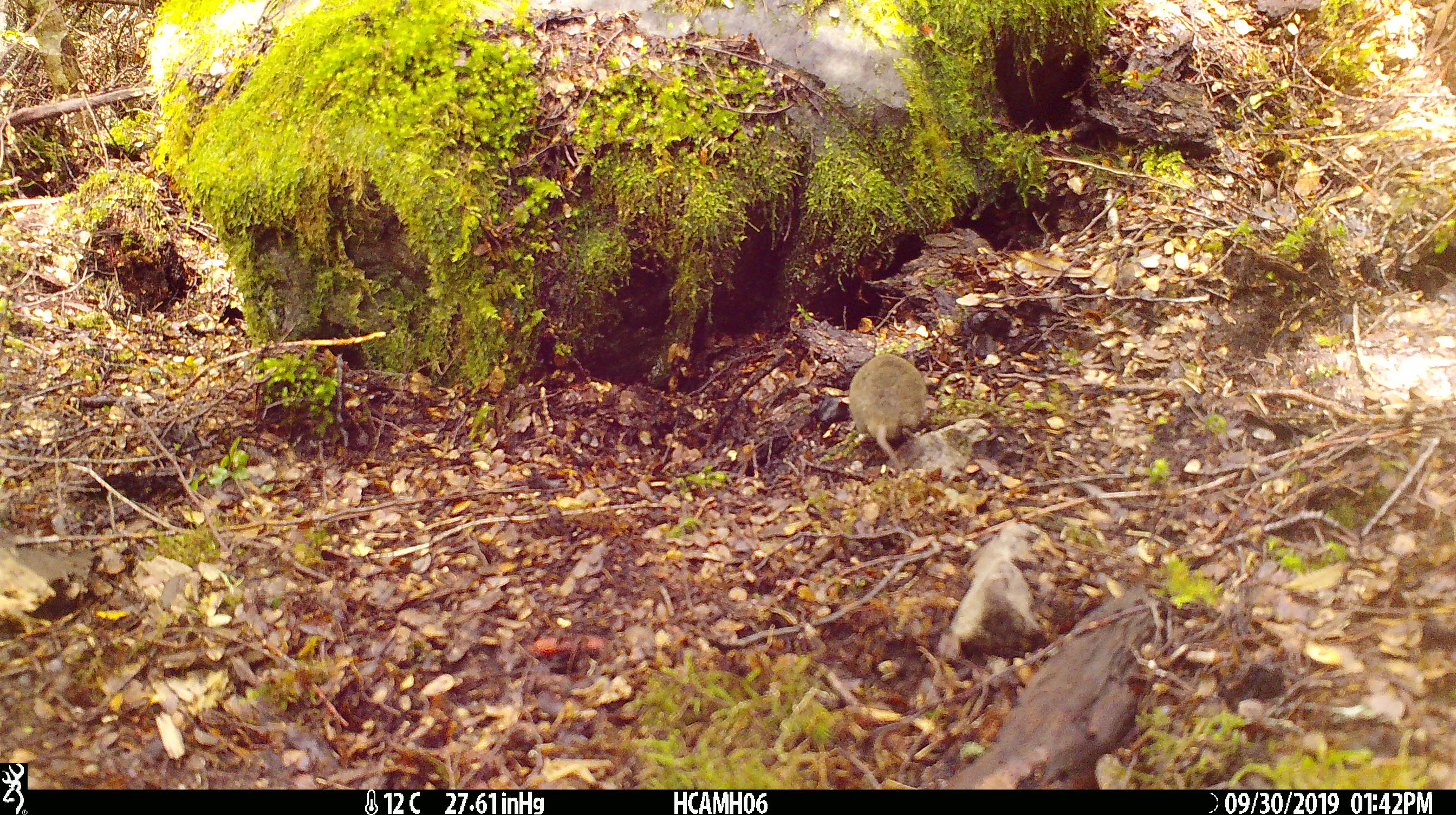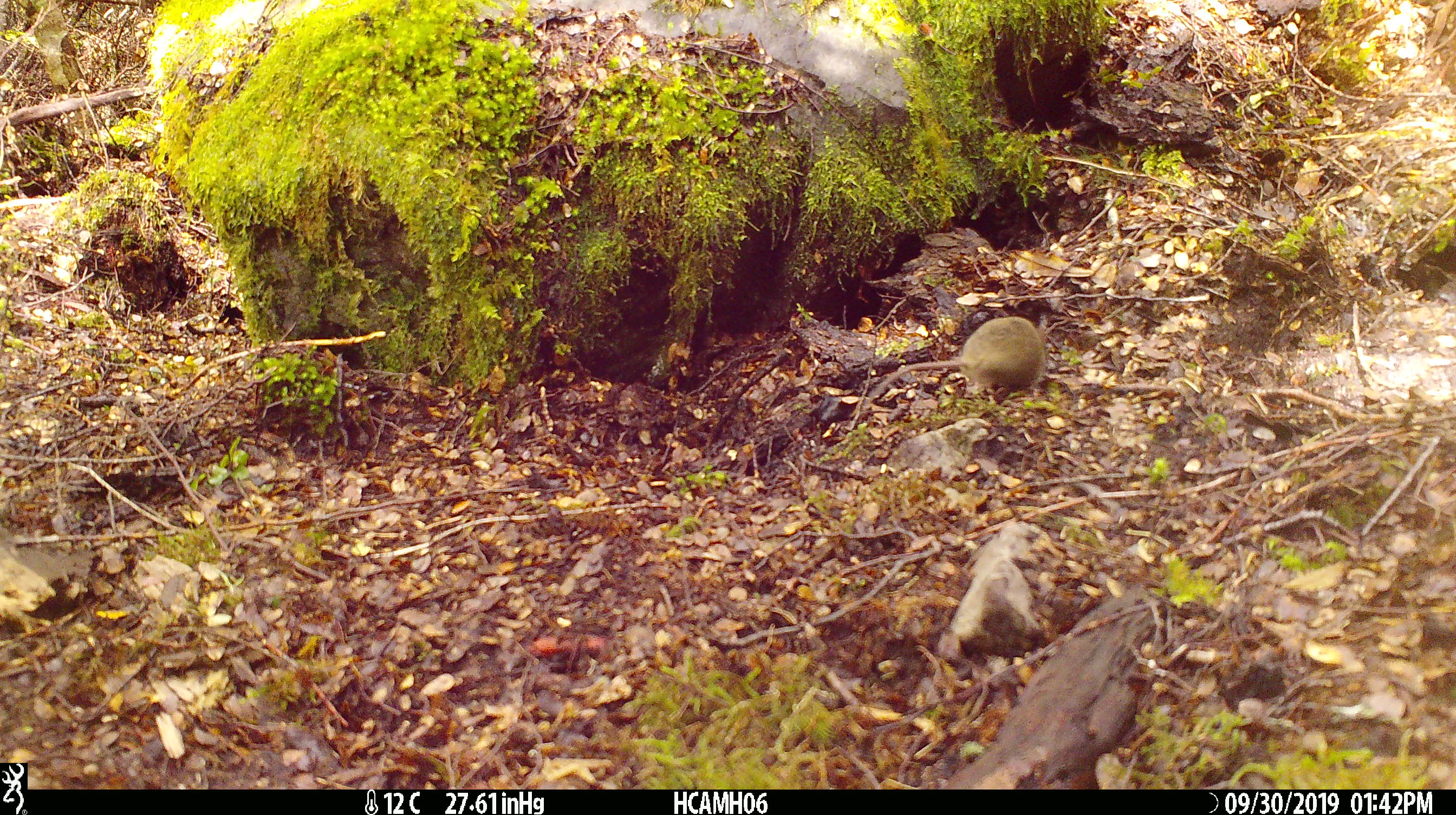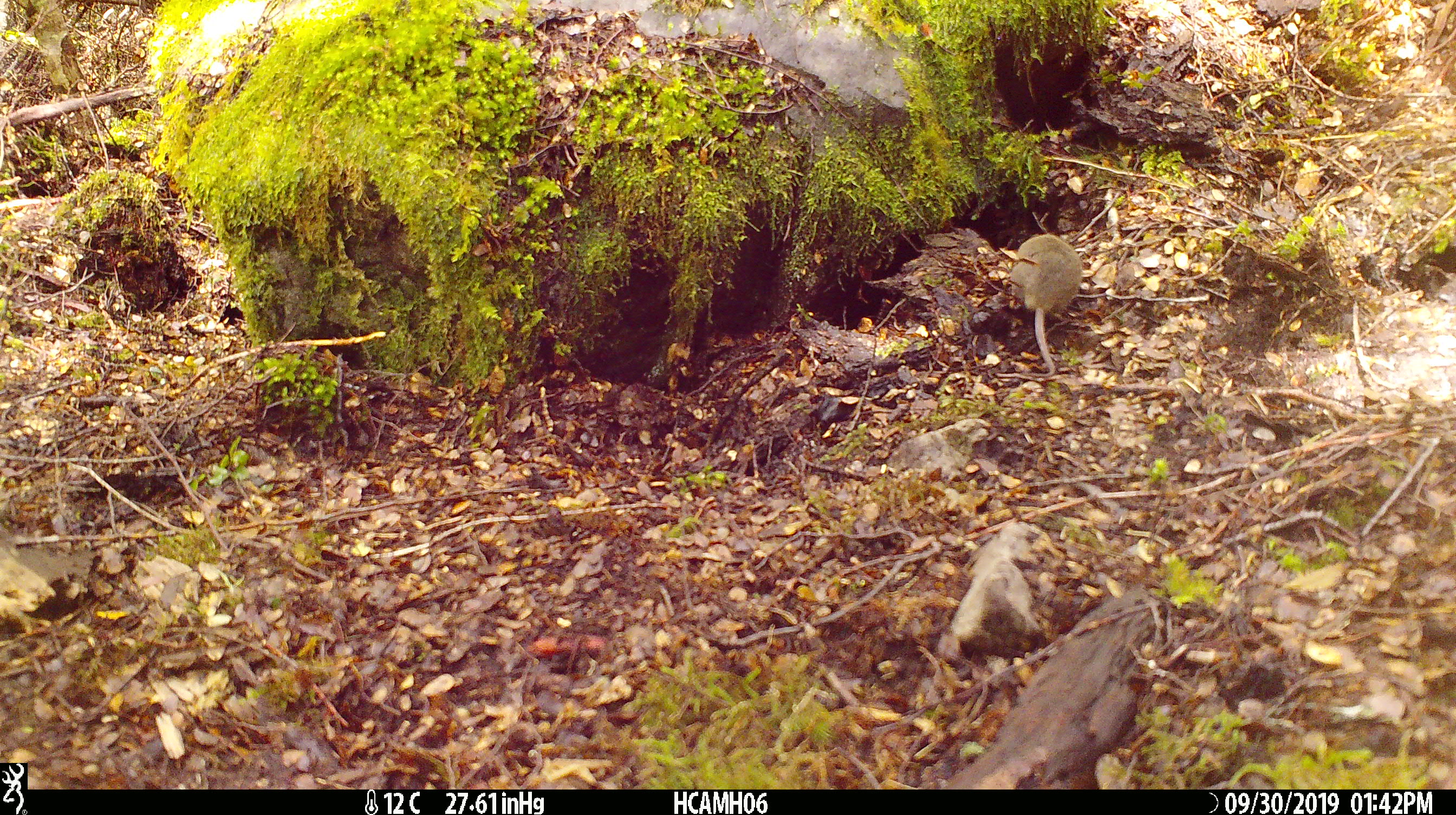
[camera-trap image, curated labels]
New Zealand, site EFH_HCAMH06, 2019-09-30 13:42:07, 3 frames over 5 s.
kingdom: Animalia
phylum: Chordata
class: Mammalia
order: Rodentia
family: Muridae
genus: Mus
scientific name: Mus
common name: mouse